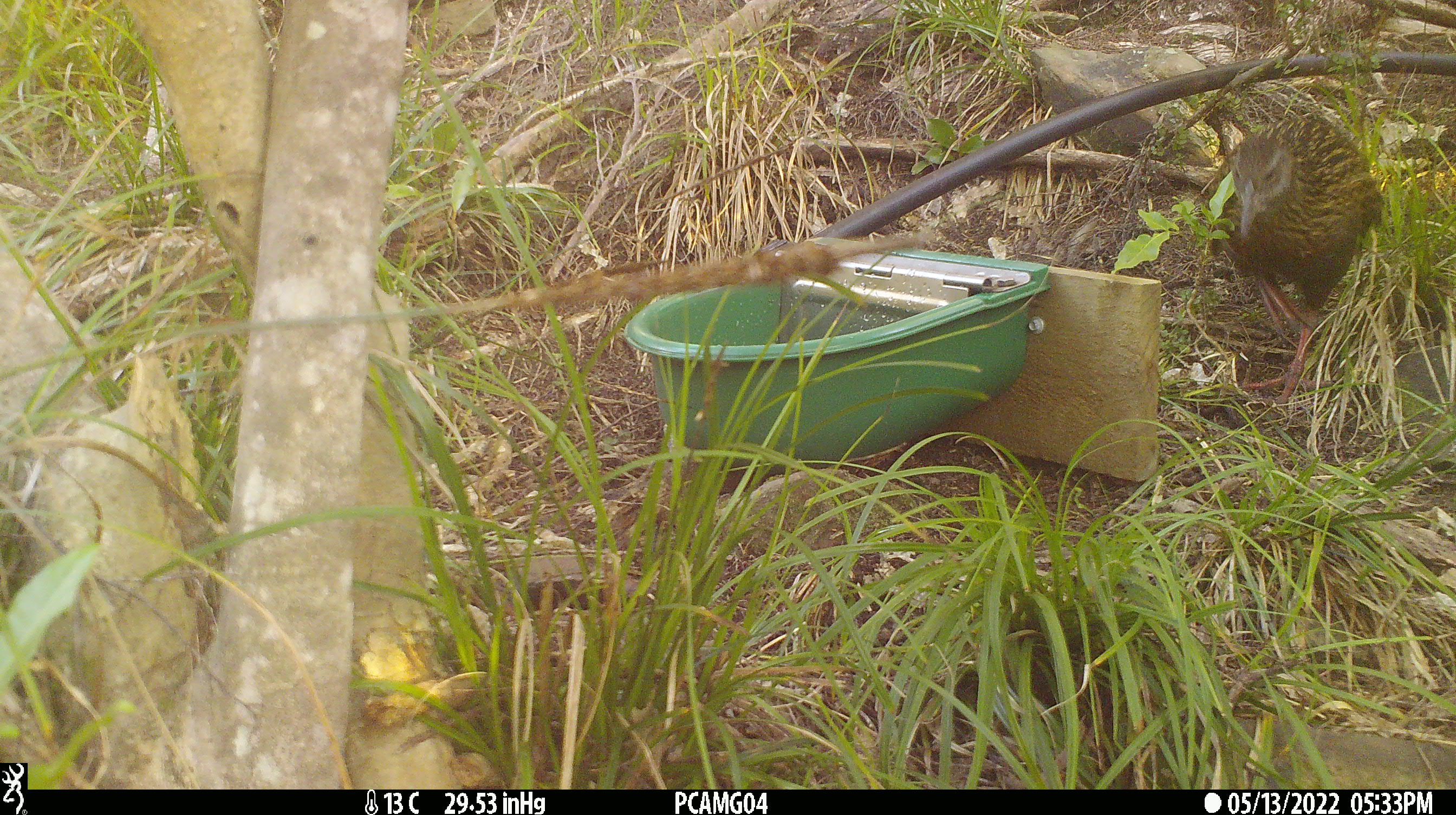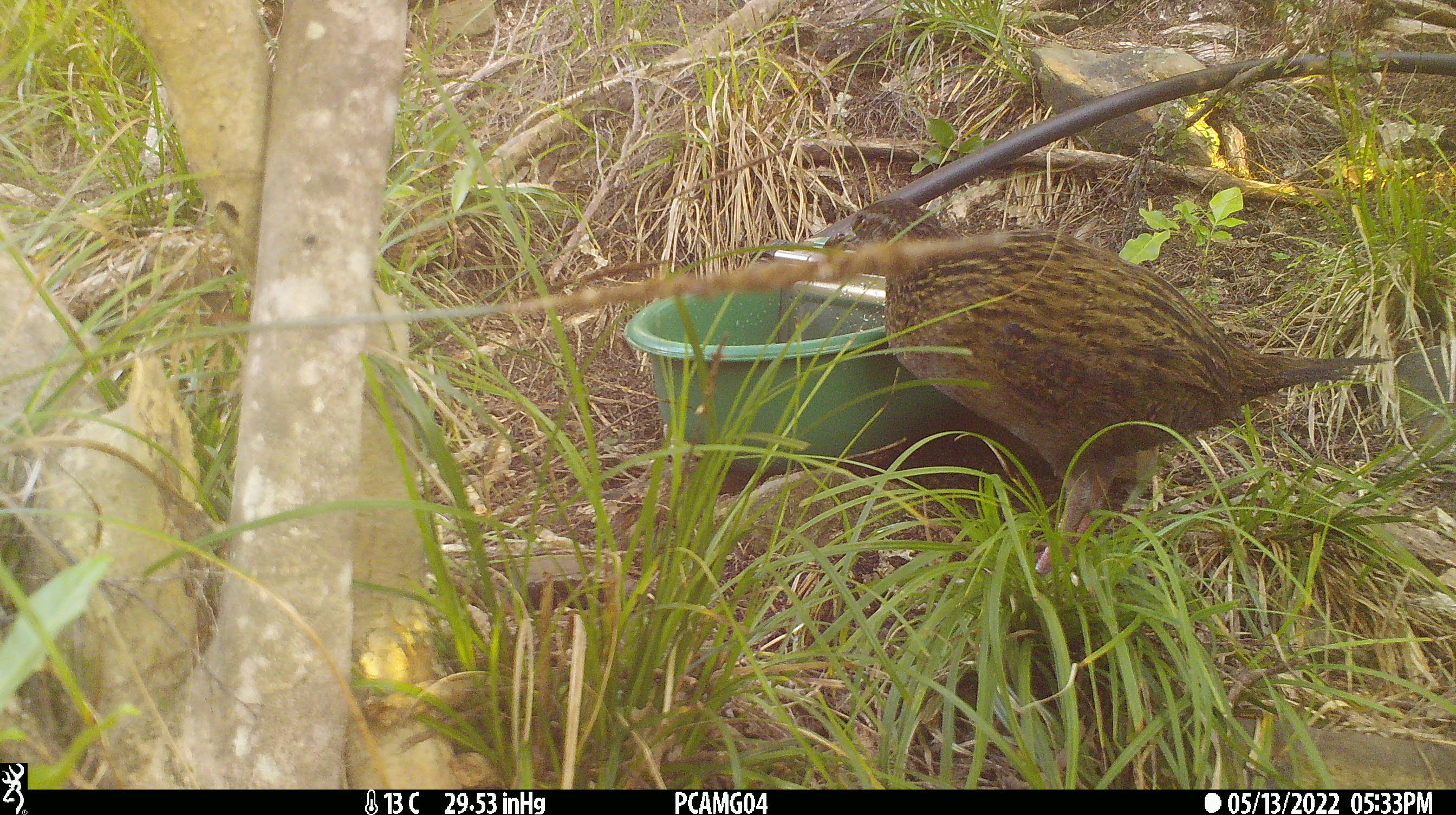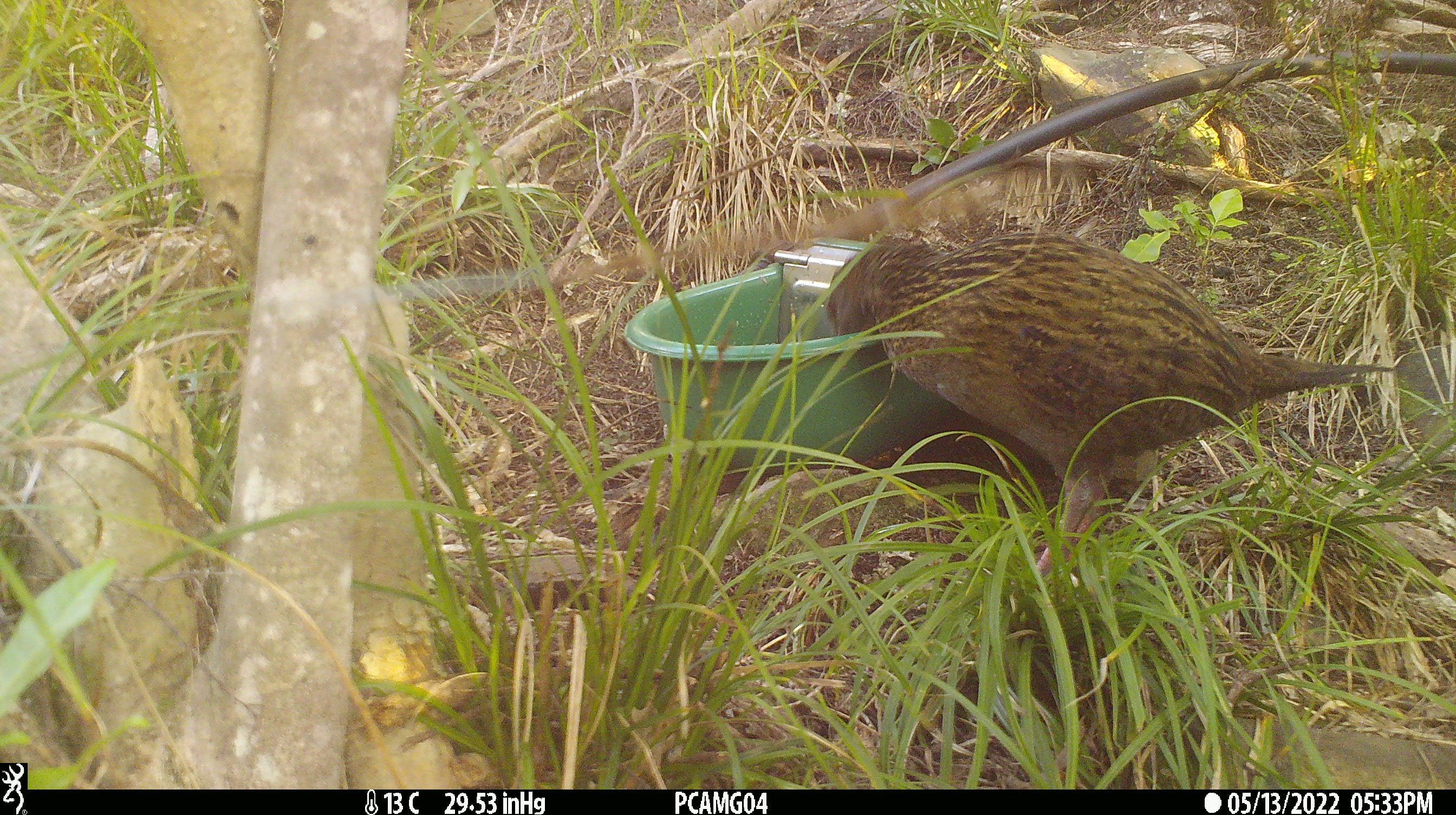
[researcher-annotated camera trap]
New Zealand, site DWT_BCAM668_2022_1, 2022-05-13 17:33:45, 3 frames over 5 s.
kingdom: Animalia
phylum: Chordata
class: Aves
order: Gruiformes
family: Rallidae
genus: Gallirallus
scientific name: Gallirallus australis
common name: weka